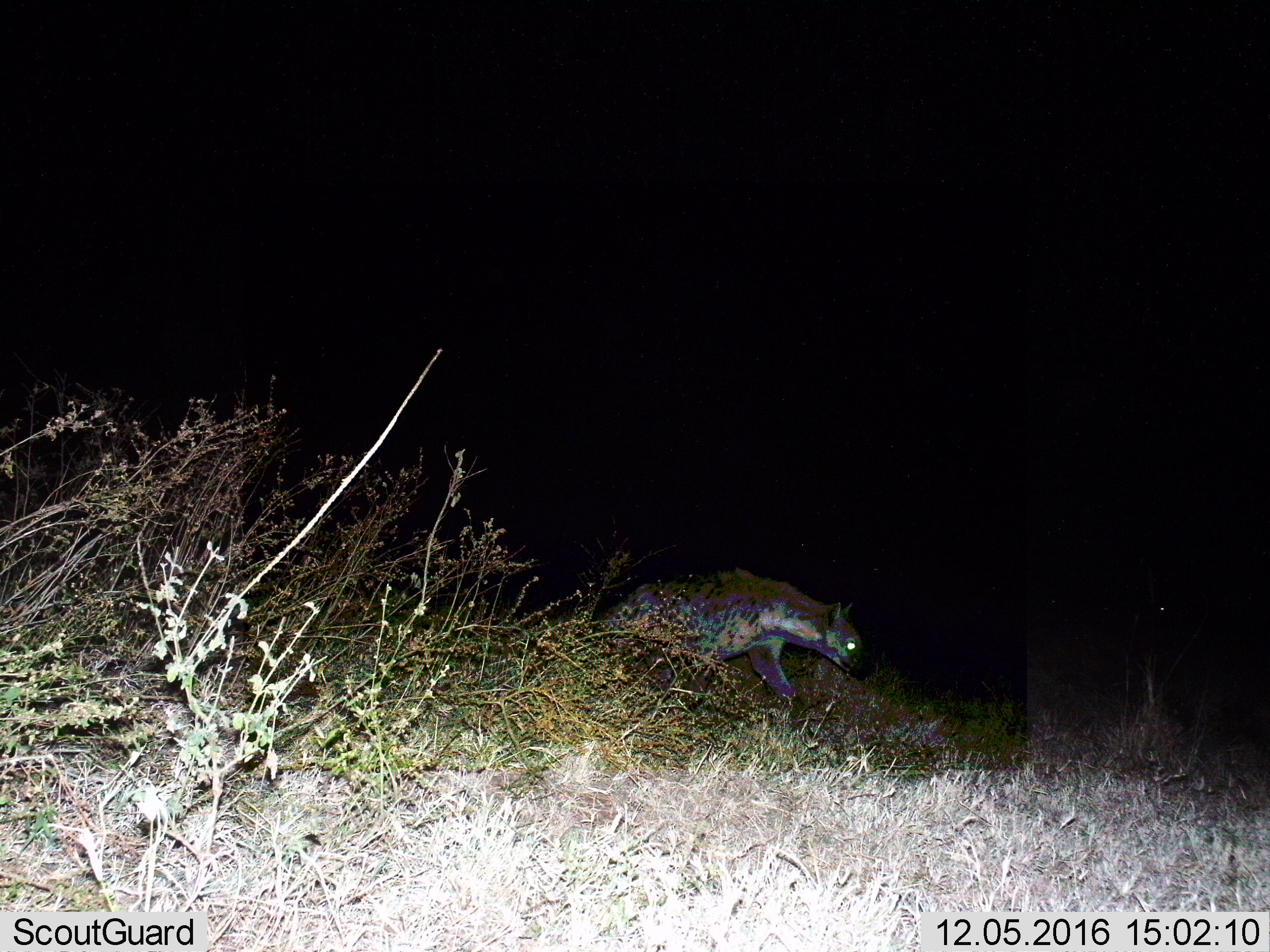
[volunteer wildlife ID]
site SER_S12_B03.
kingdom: Animalia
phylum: Chordata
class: Mammalia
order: Carnivora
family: Hyaenidae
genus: Crocuta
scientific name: Crocuta crocuta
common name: spotted hyena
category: hyenaspotted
Hyenaspotted (spotted hyena) (Crocuta crocuta), count 1. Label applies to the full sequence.